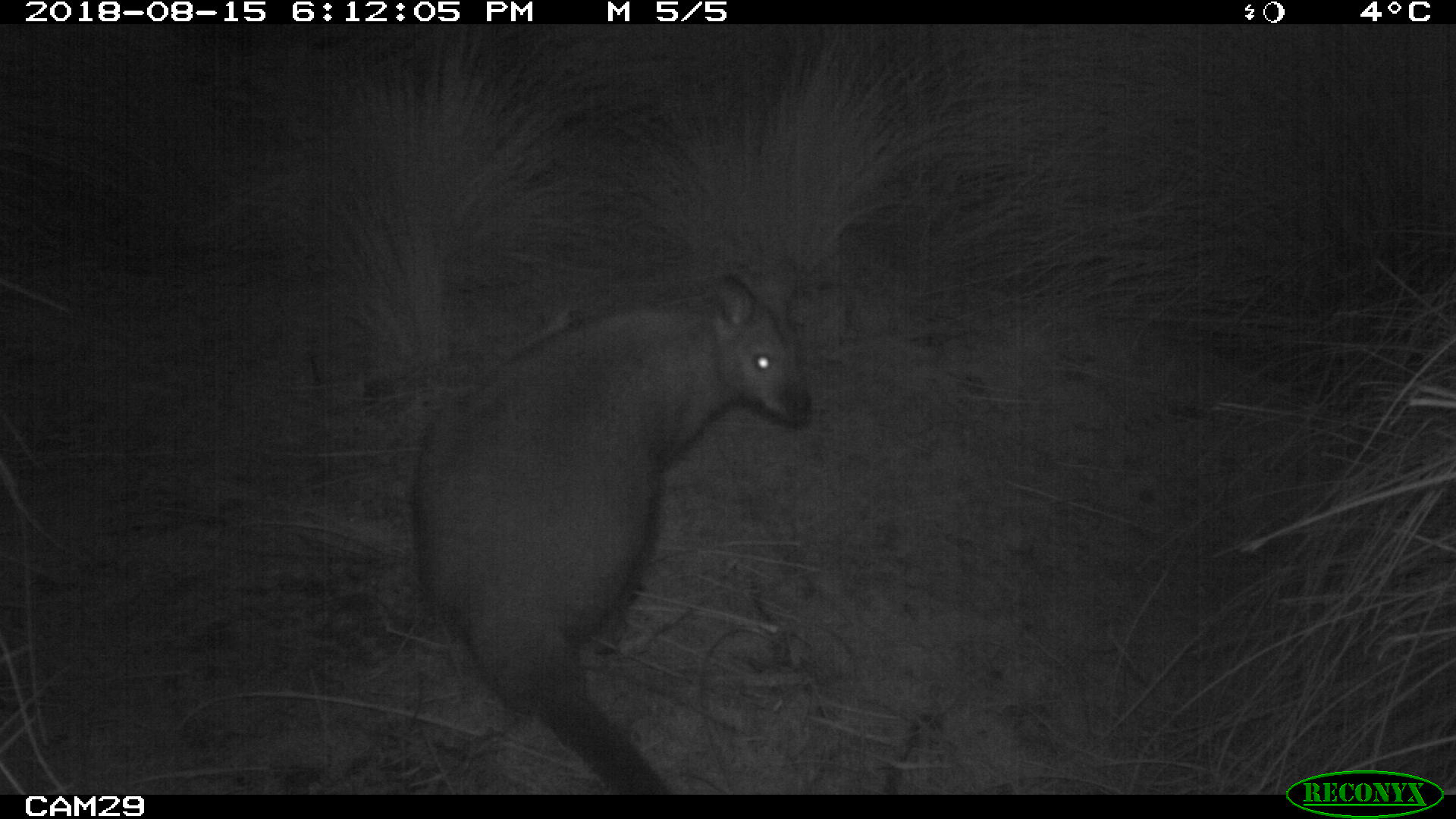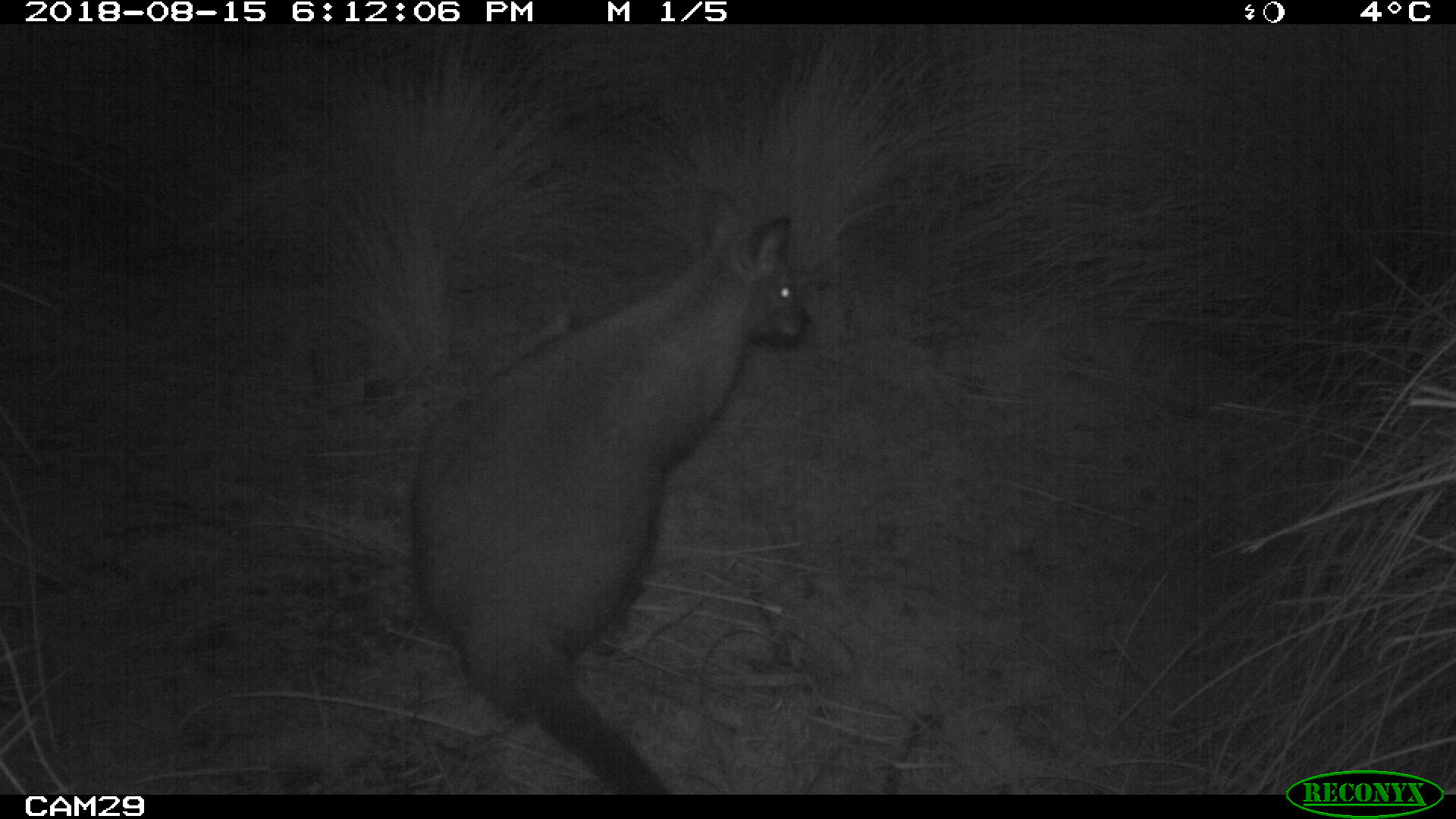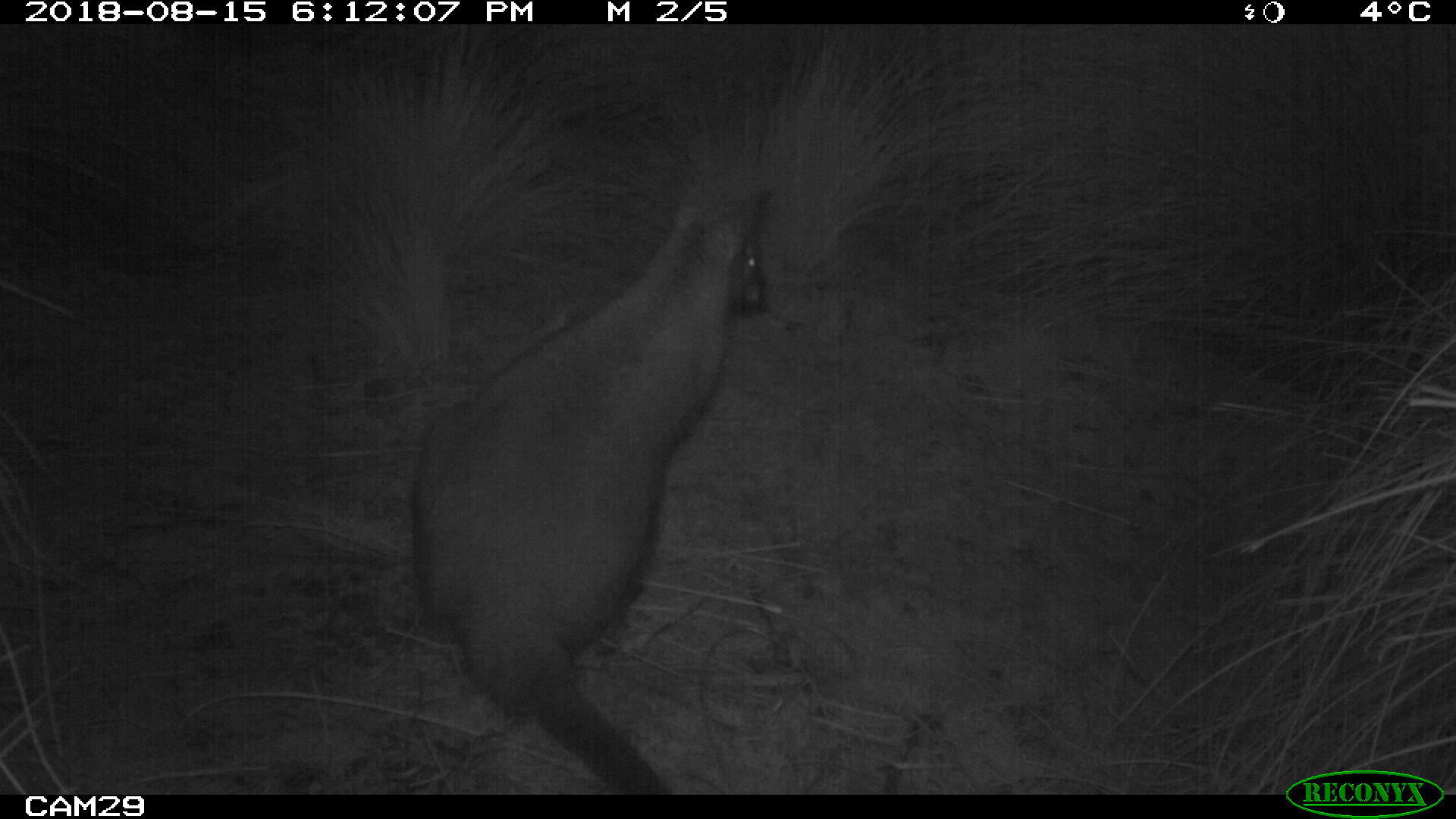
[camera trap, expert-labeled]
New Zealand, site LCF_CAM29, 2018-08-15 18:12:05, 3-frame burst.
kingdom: Animalia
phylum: Chordata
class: Mammalia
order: Diprotodontia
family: Macropodidae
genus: Notamacropus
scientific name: Notamacropus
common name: wallaby